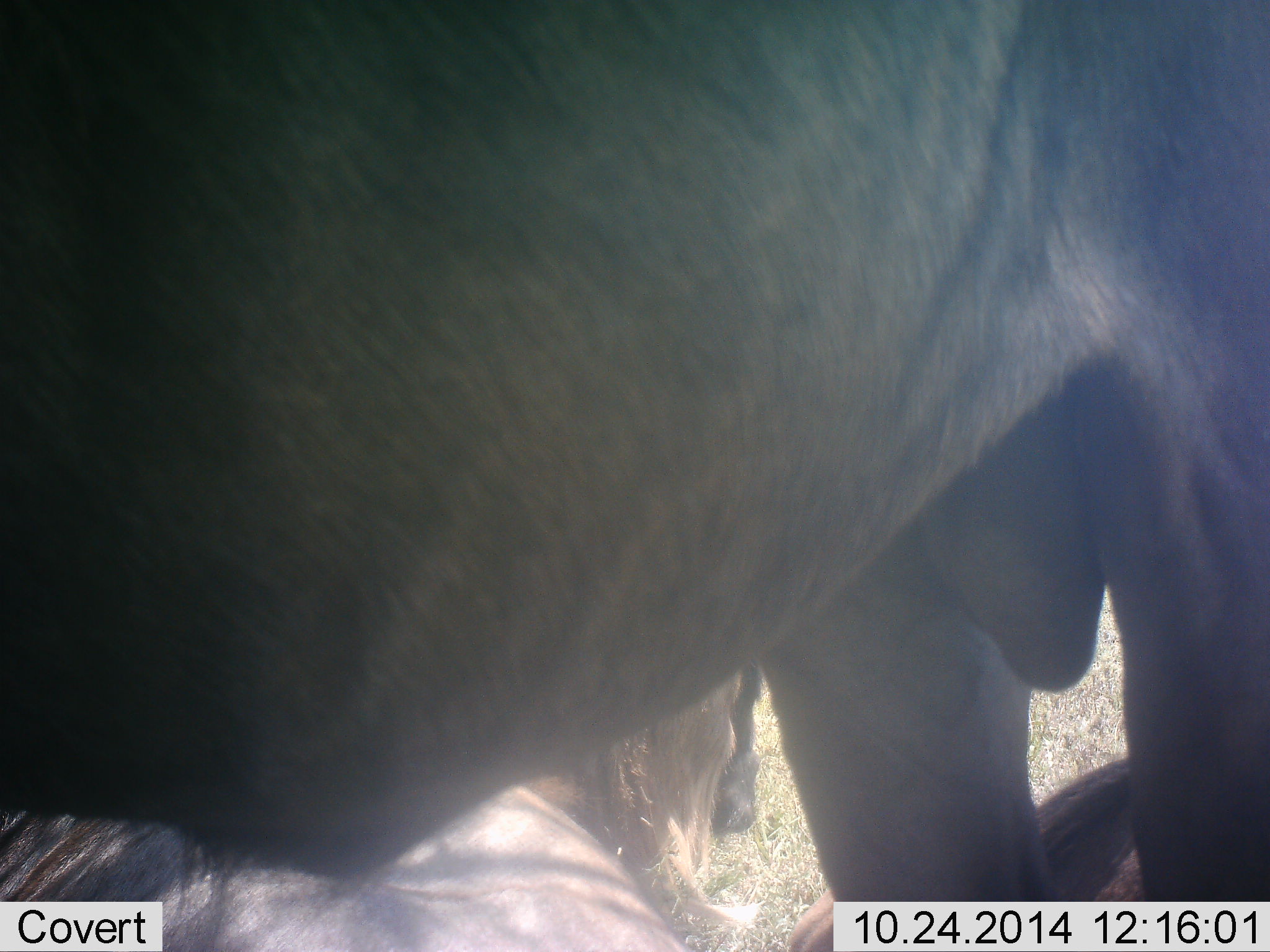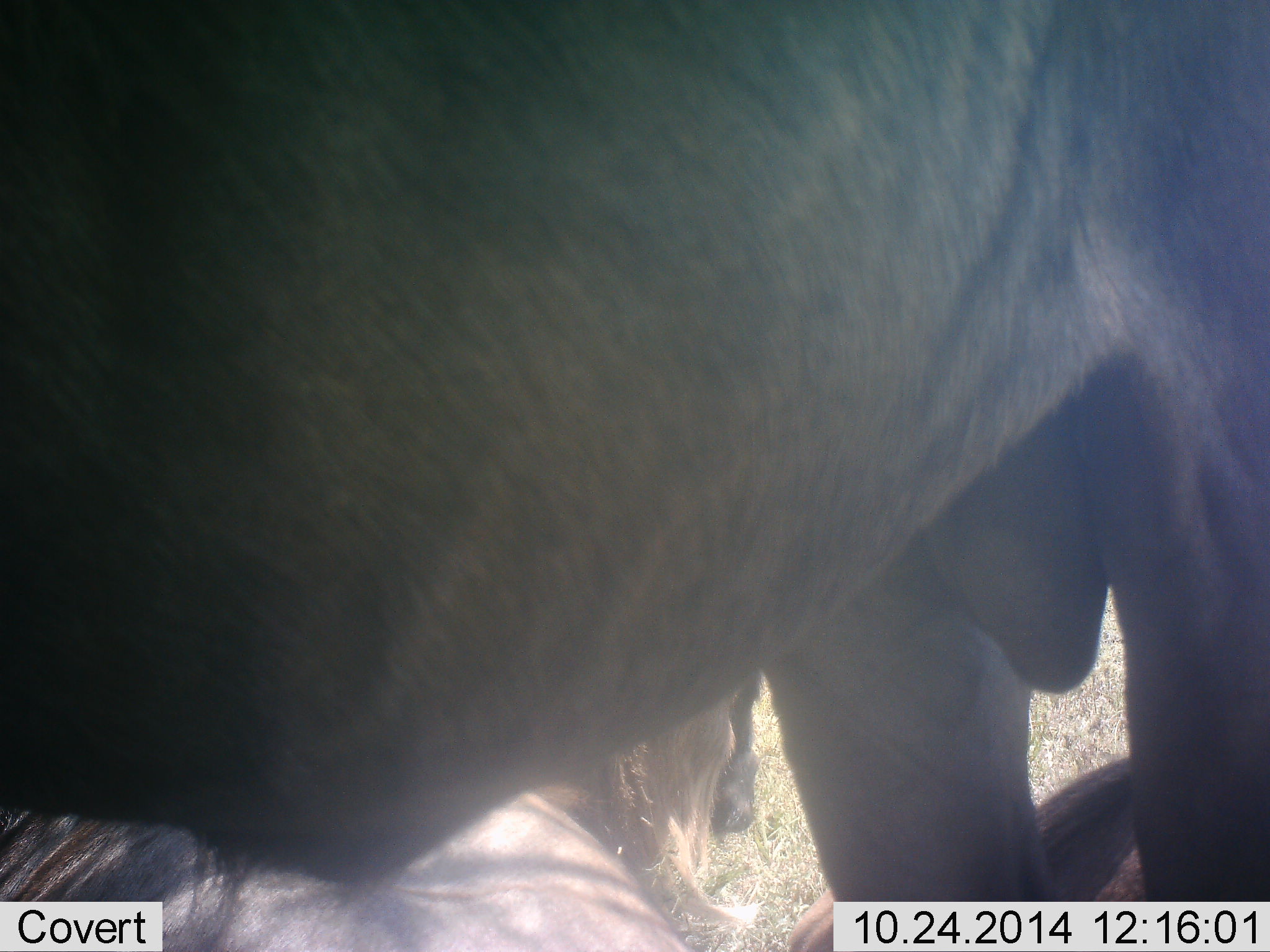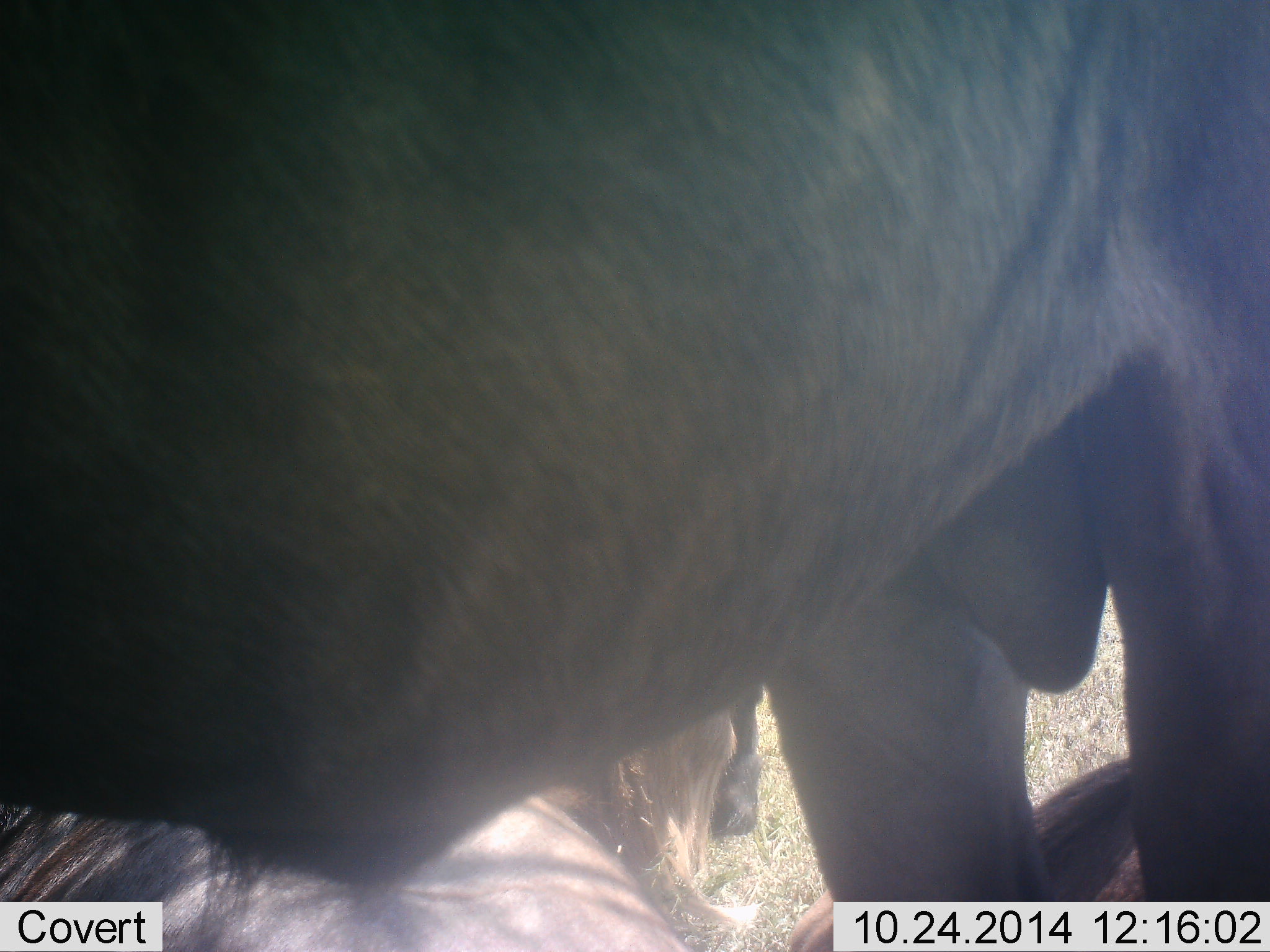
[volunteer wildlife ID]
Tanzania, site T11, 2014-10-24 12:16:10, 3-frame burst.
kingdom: Animalia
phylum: Chordata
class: Mammalia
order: Artiodactyla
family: Bovidae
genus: Connochaetes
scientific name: Connochaetes taurinus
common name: blue wildebeest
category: wildebeest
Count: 2.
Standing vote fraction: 100%.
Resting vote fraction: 80%.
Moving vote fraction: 10%.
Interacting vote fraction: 0%.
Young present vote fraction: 0%.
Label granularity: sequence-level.